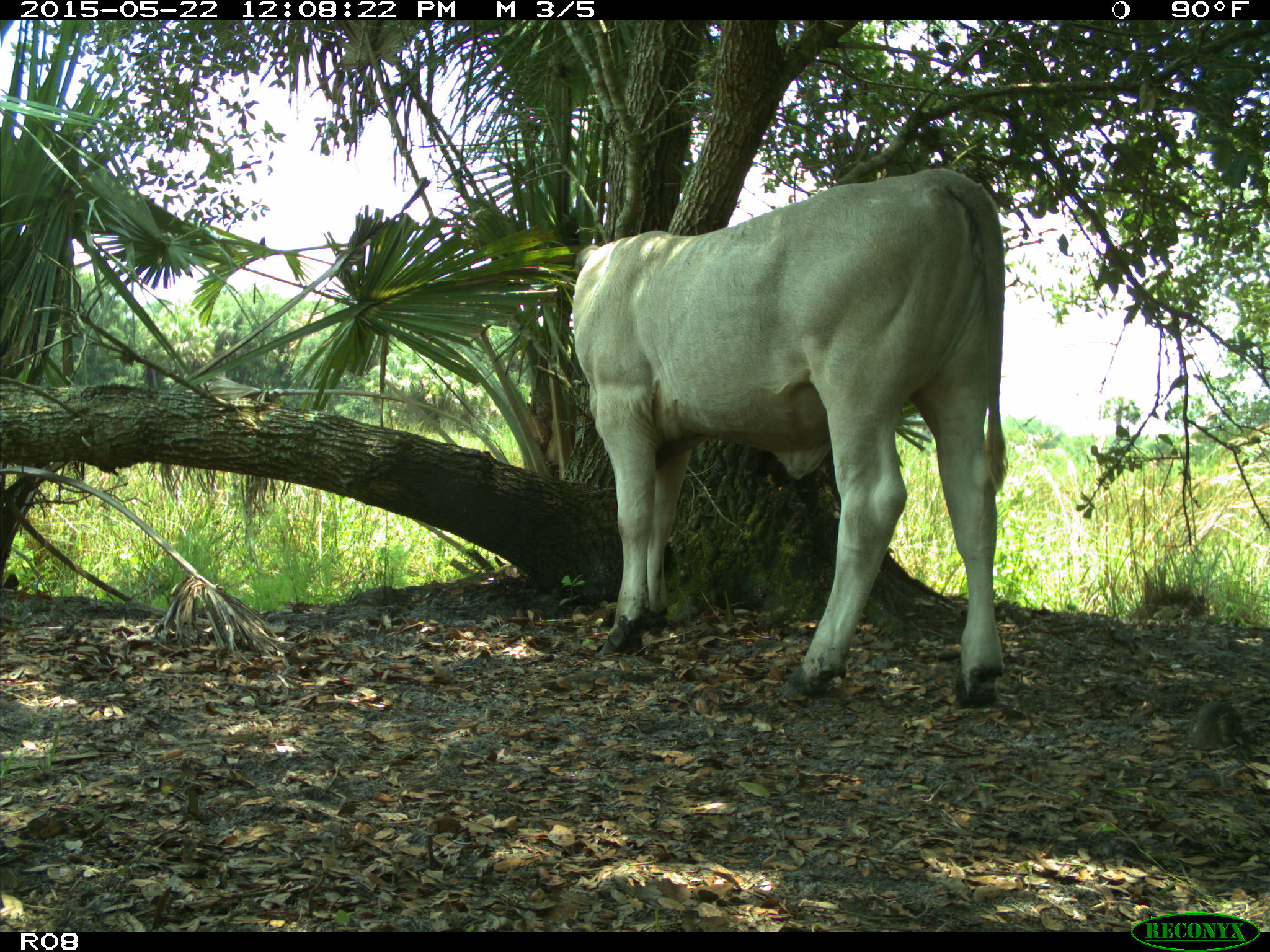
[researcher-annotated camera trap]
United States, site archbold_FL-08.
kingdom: Animalia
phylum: Chordata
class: Mammalia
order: Artiodactyla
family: Bovidae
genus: Bos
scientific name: Bos taurus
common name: domestic cow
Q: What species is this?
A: Bos taurus (domestic cow).